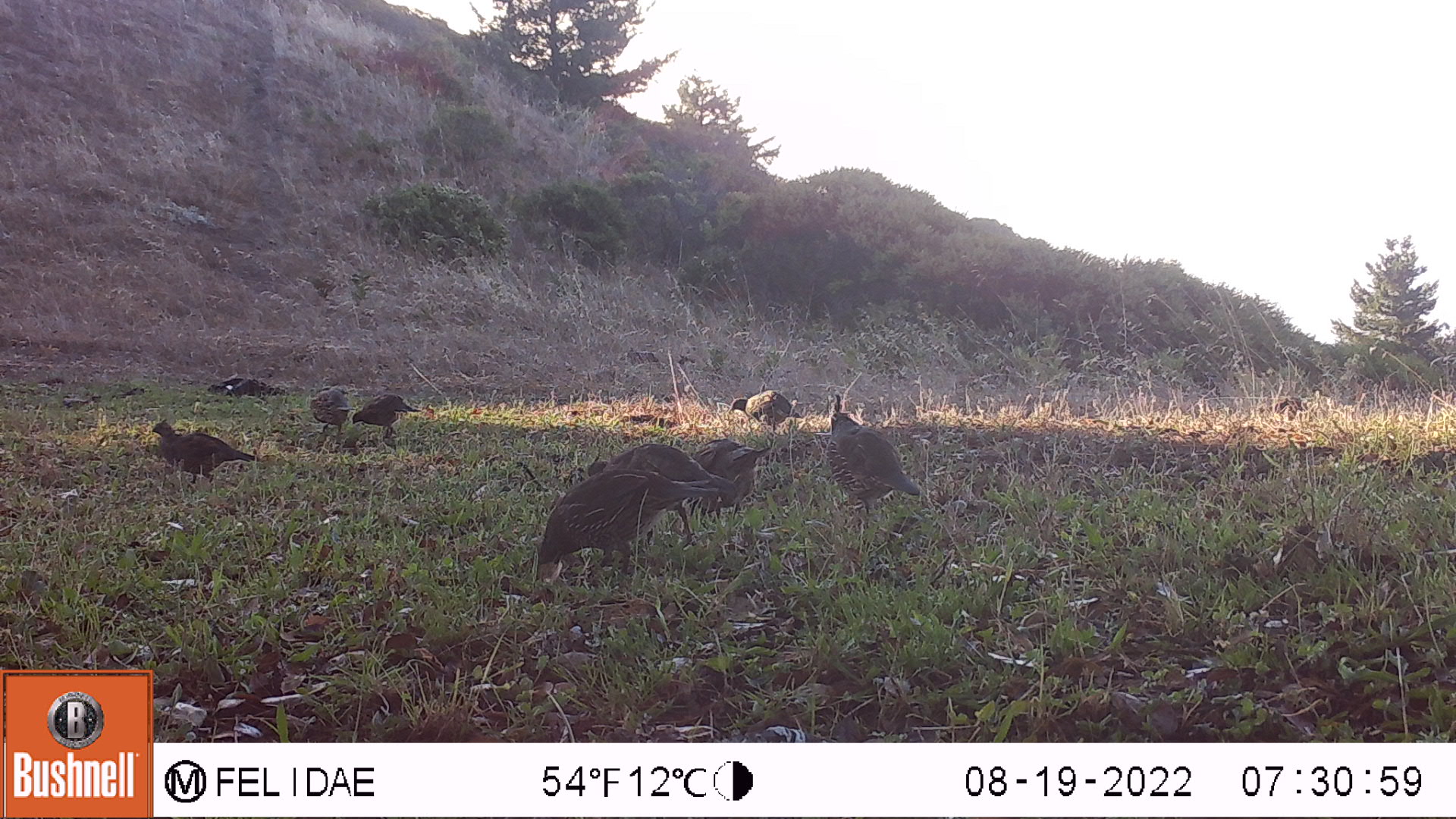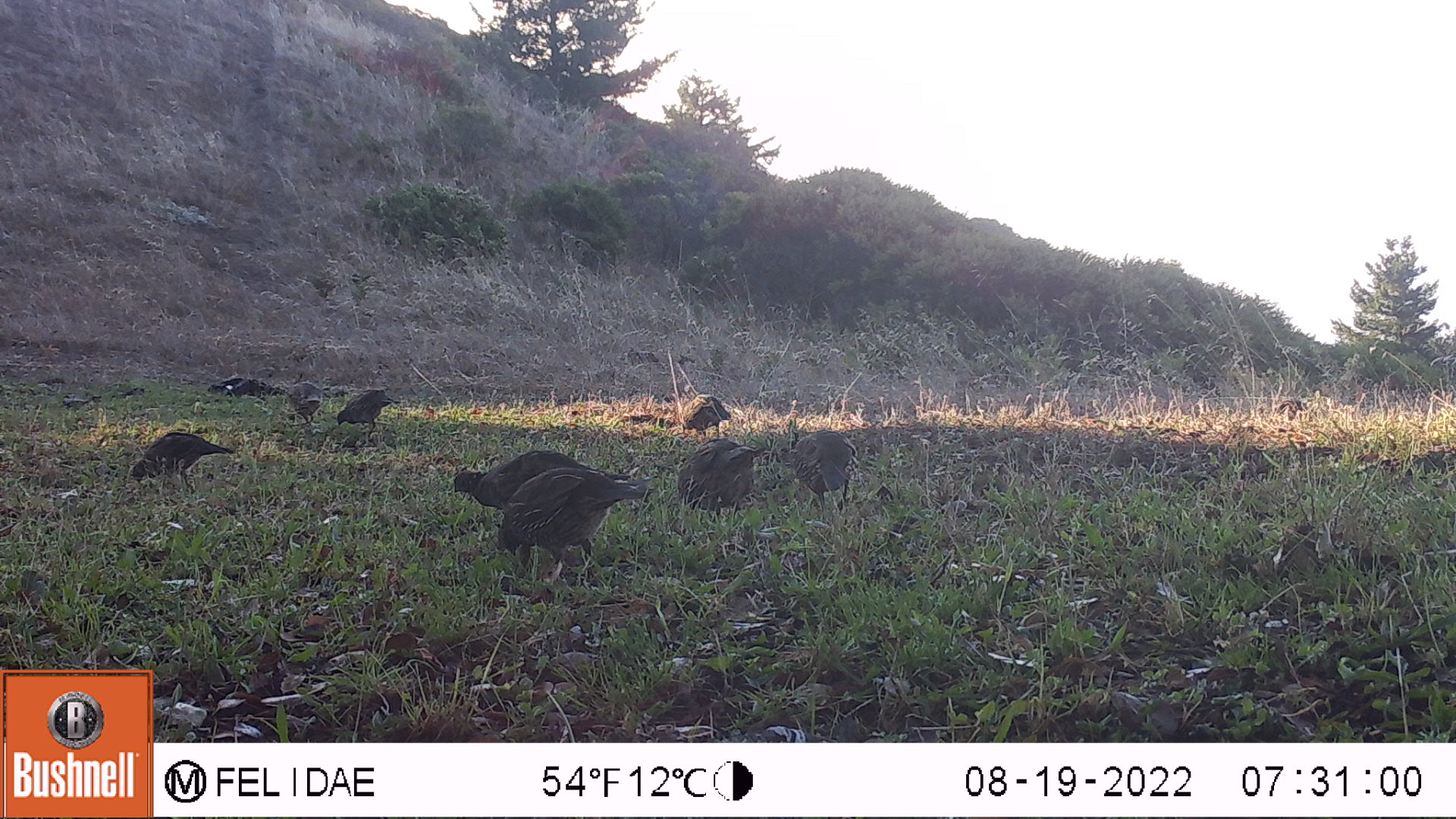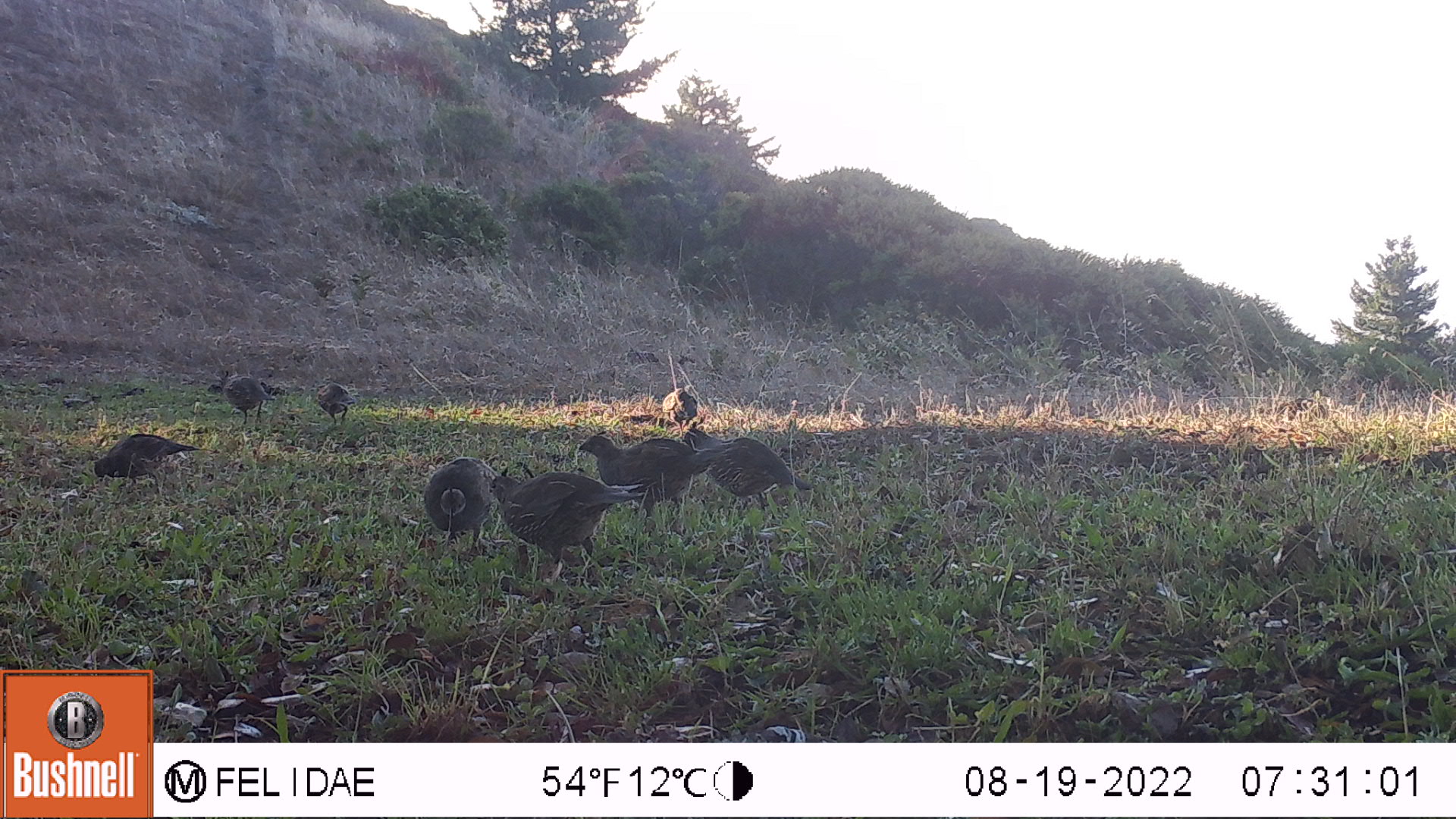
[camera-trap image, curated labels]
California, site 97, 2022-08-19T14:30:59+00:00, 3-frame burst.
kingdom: Animalia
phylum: Chordata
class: Aves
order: Galliformes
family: Odontophoridae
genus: Callipepla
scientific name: Callipepla californica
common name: california quail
California quail (Callipepla californica).